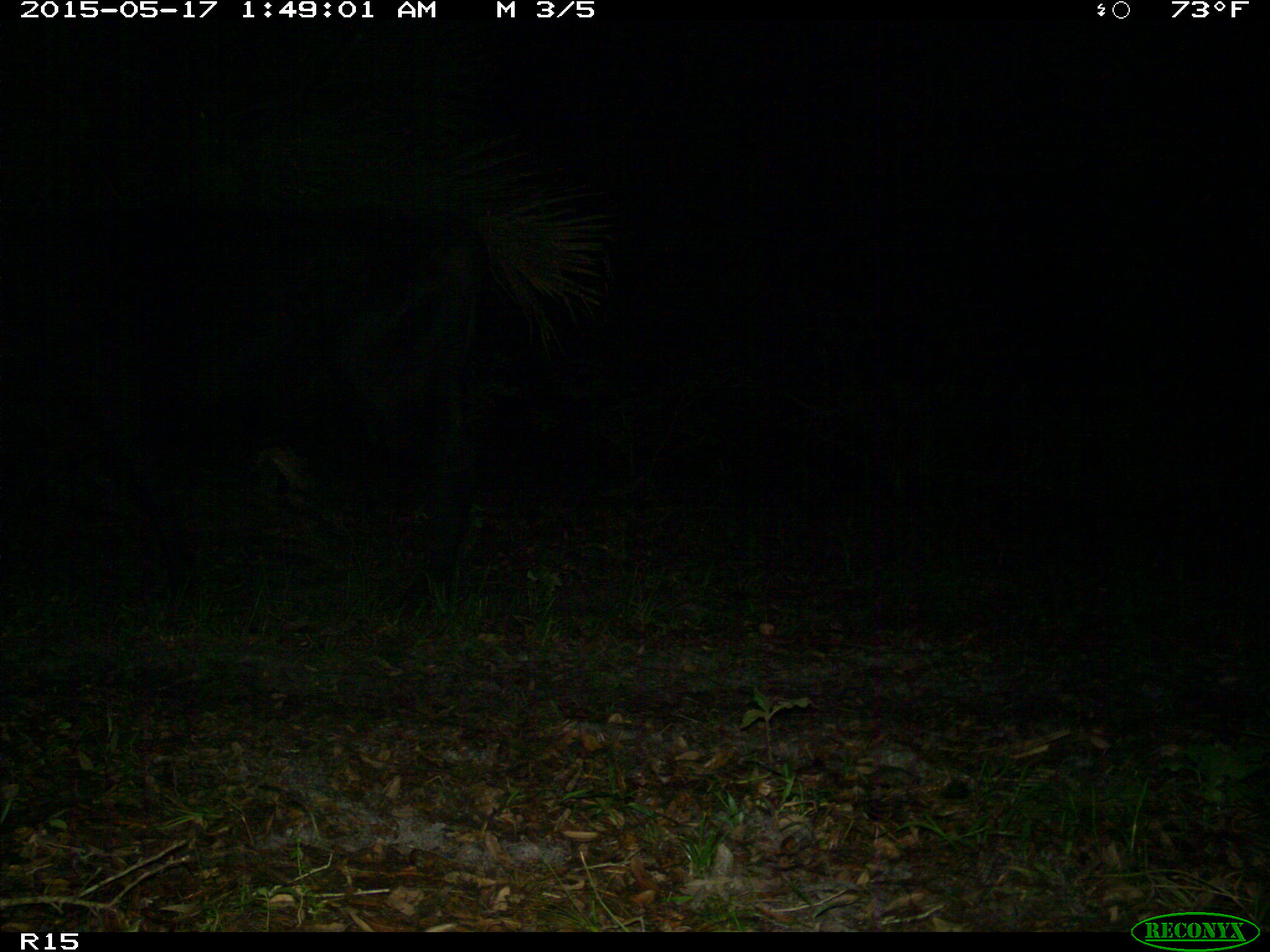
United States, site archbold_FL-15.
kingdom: Animalia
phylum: Chordata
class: Mammalia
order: Artiodactyla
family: Bovidae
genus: Bos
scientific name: Bos taurus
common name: domestic cow